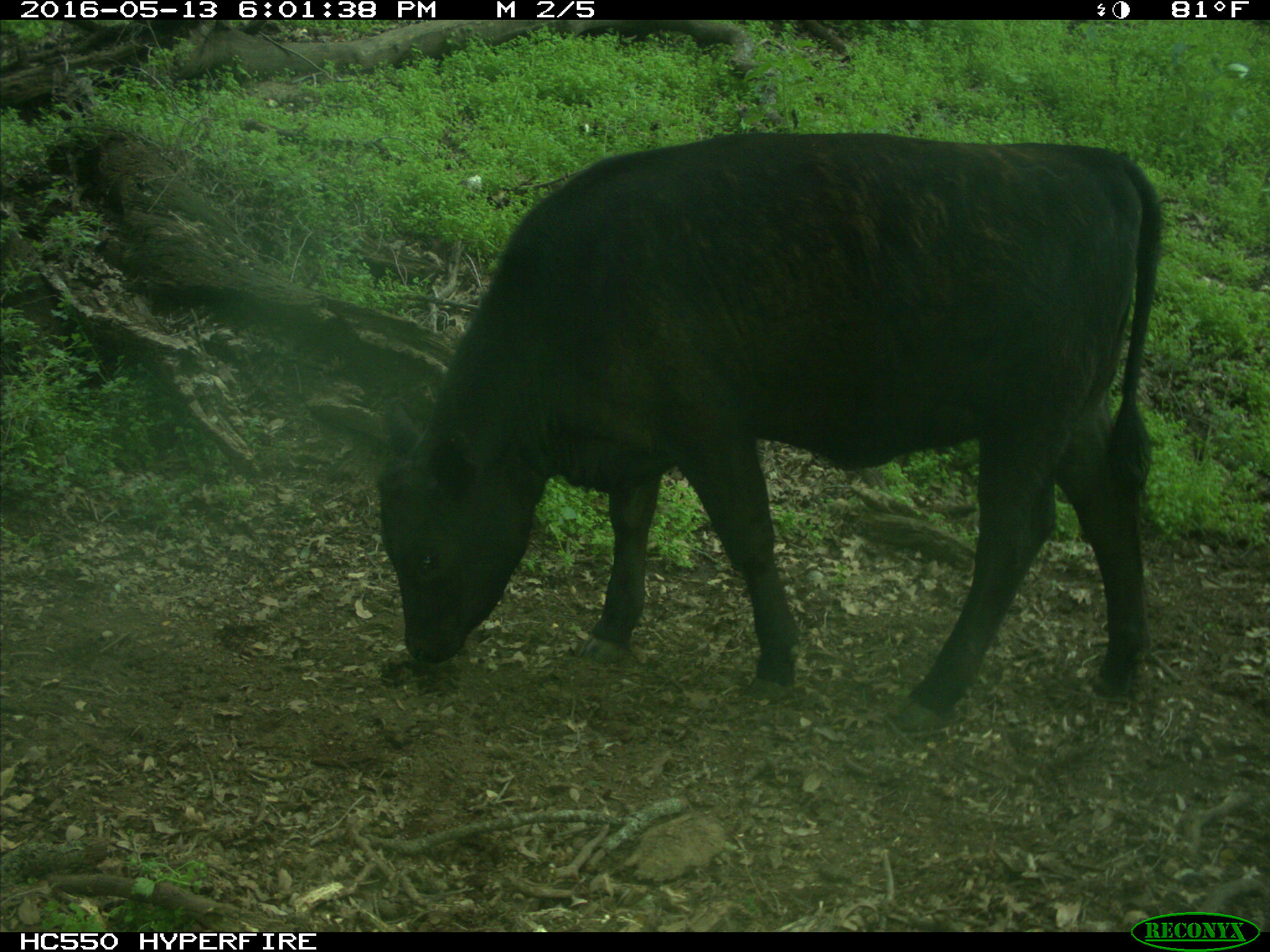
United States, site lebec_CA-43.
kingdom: Animalia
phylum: Chordata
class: Mammalia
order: Artiodactyla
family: Bovidae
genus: Bos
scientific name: Bos taurus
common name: domestic cow